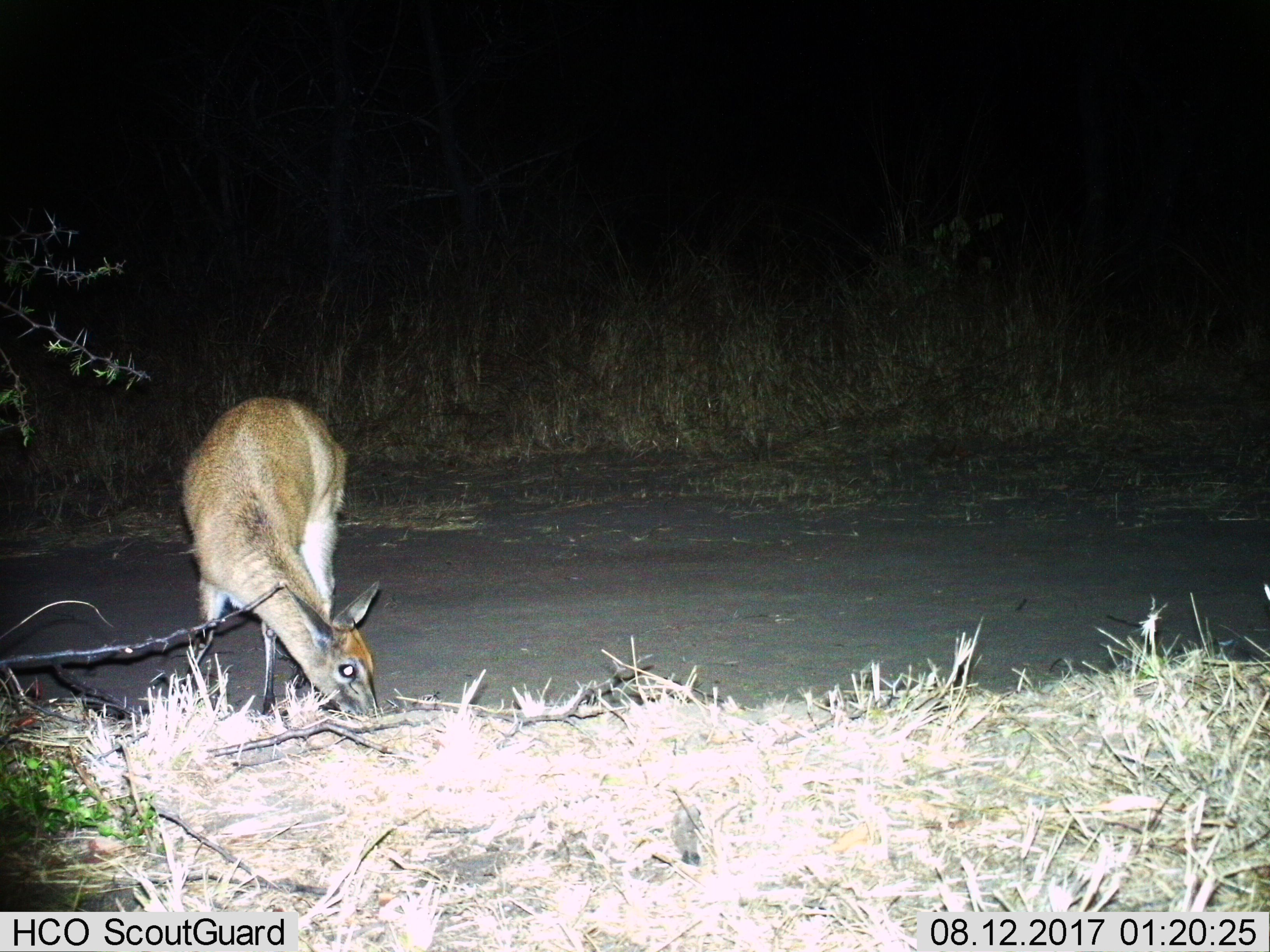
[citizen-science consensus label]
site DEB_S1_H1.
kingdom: Animalia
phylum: Chordata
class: Mammalia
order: Artiodactyla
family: Bovidae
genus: Sylvicapra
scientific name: Sylvicapra grimmia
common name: common duiker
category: duikercommongrey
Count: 1.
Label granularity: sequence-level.